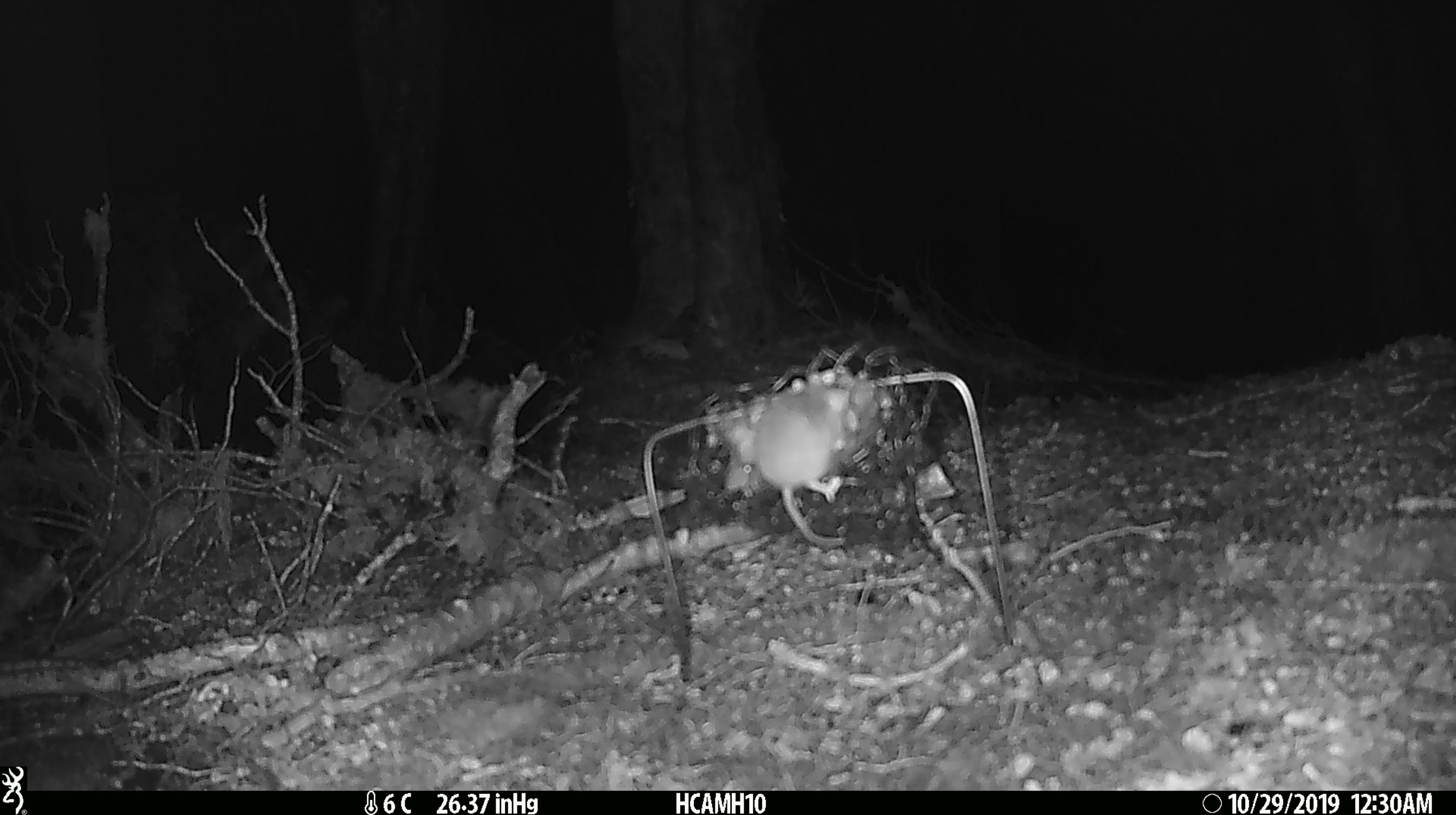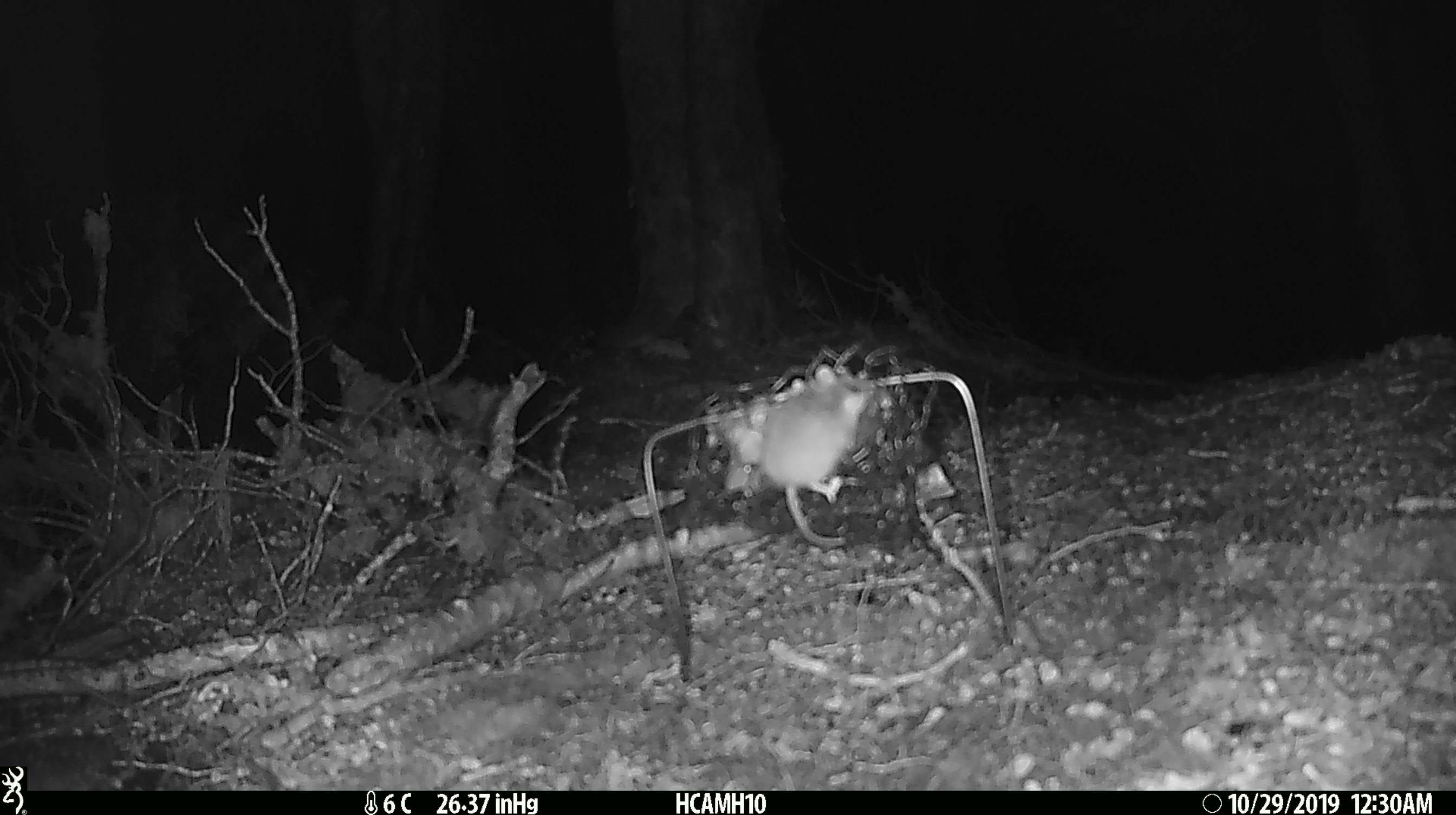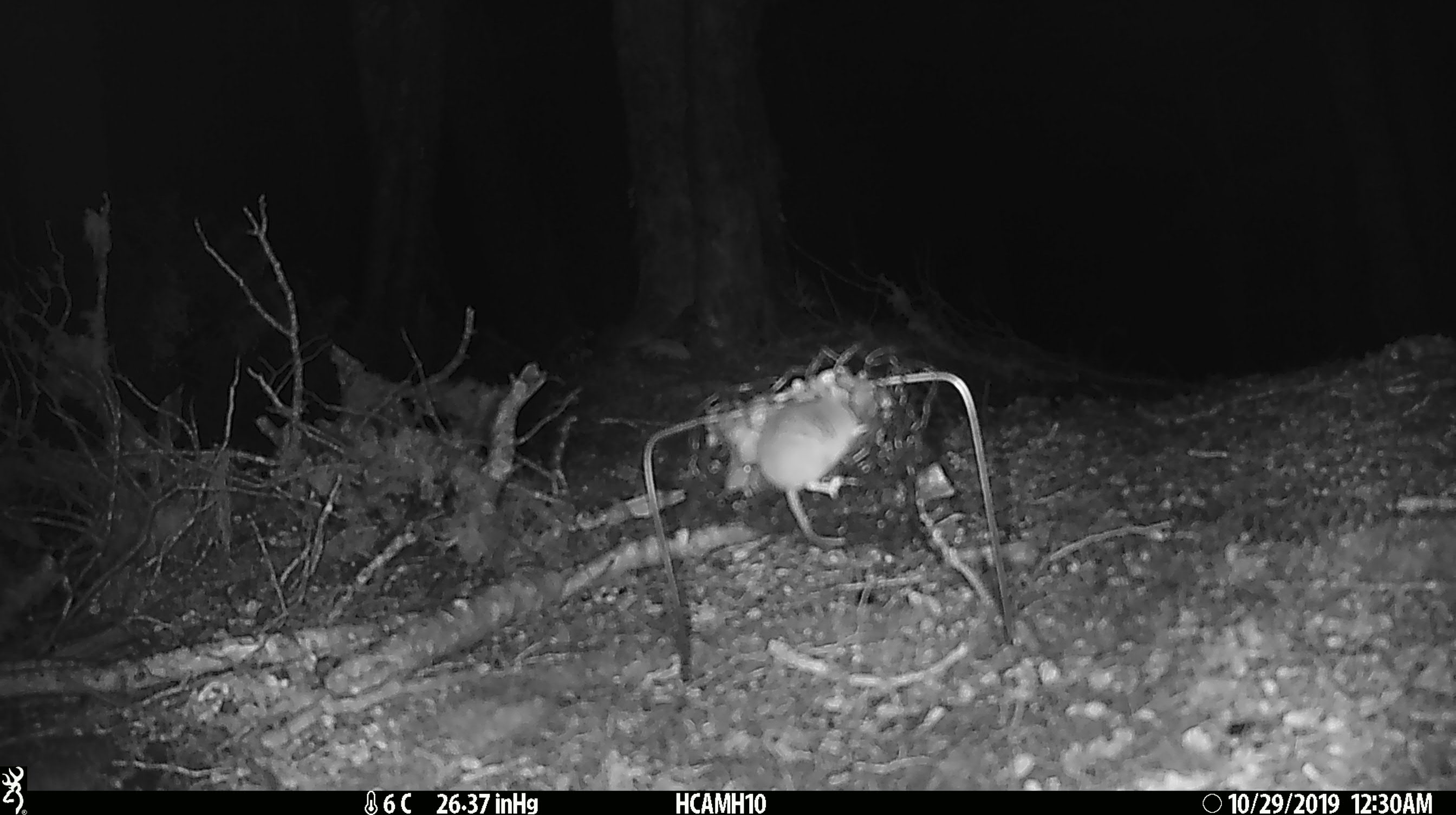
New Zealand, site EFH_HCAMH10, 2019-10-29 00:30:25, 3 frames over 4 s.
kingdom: Animalia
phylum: Chordata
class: Mammalia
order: Rodentia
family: Muridae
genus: Mus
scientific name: Mus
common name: mouse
Mouse (Mus).